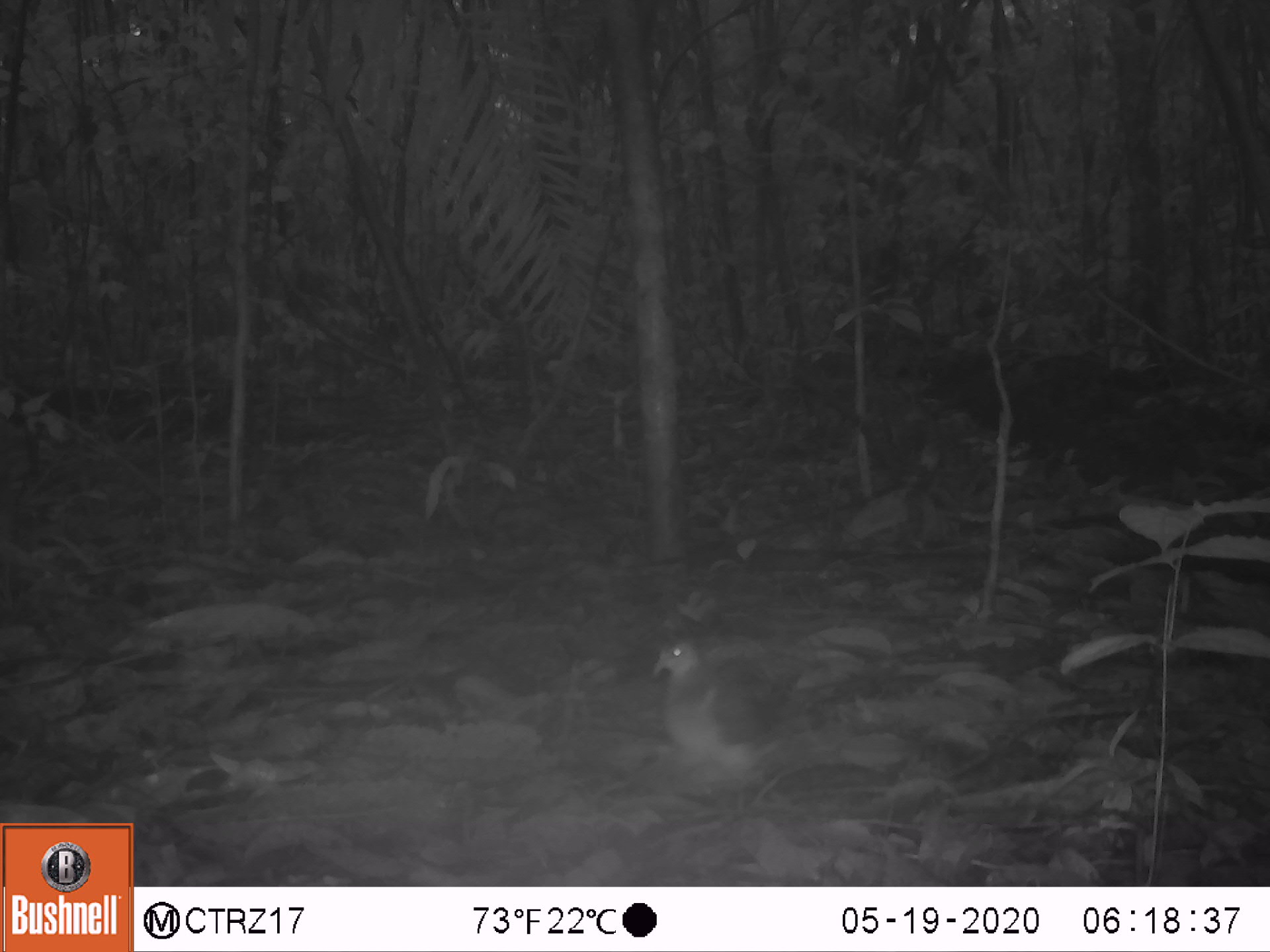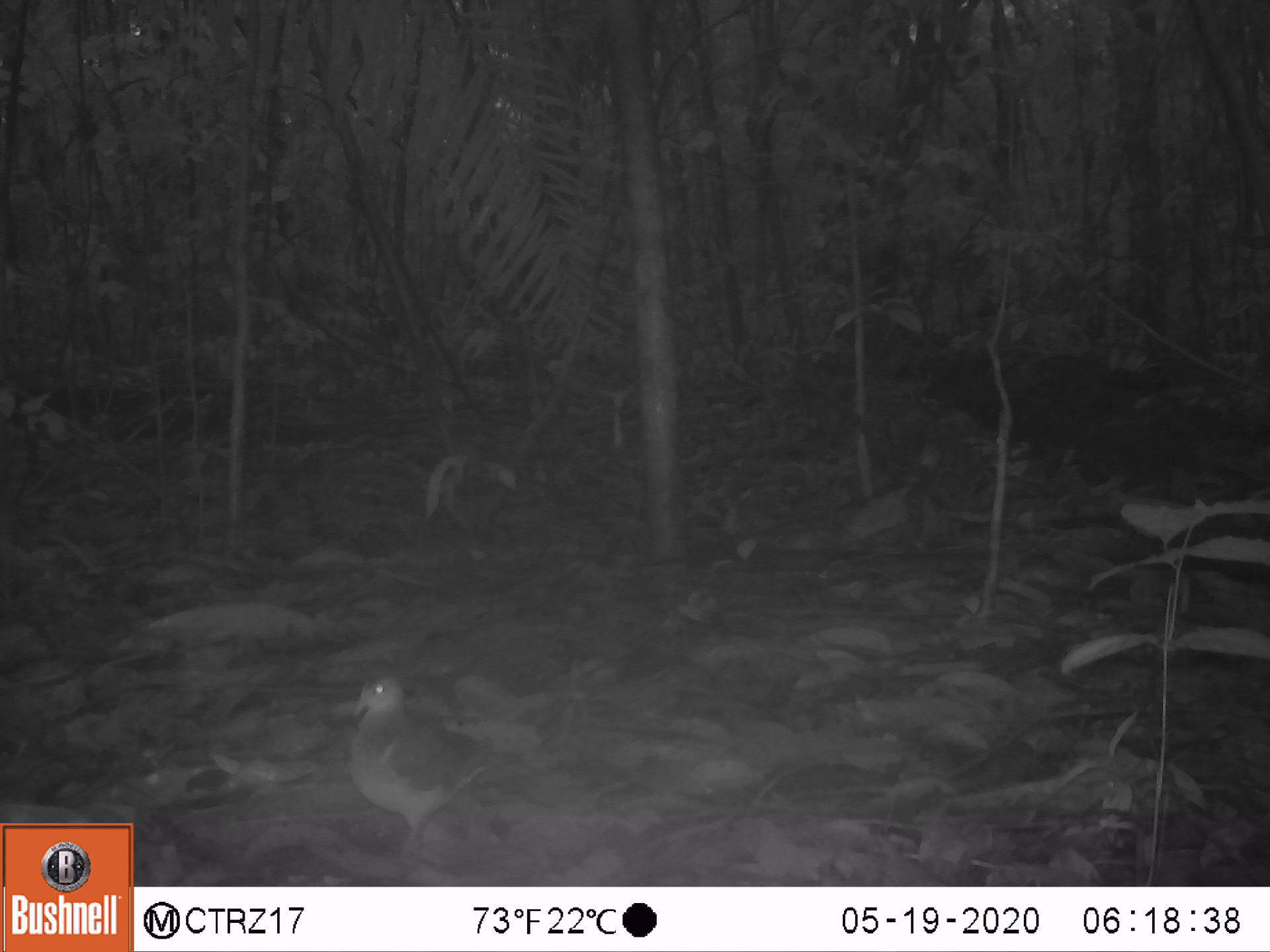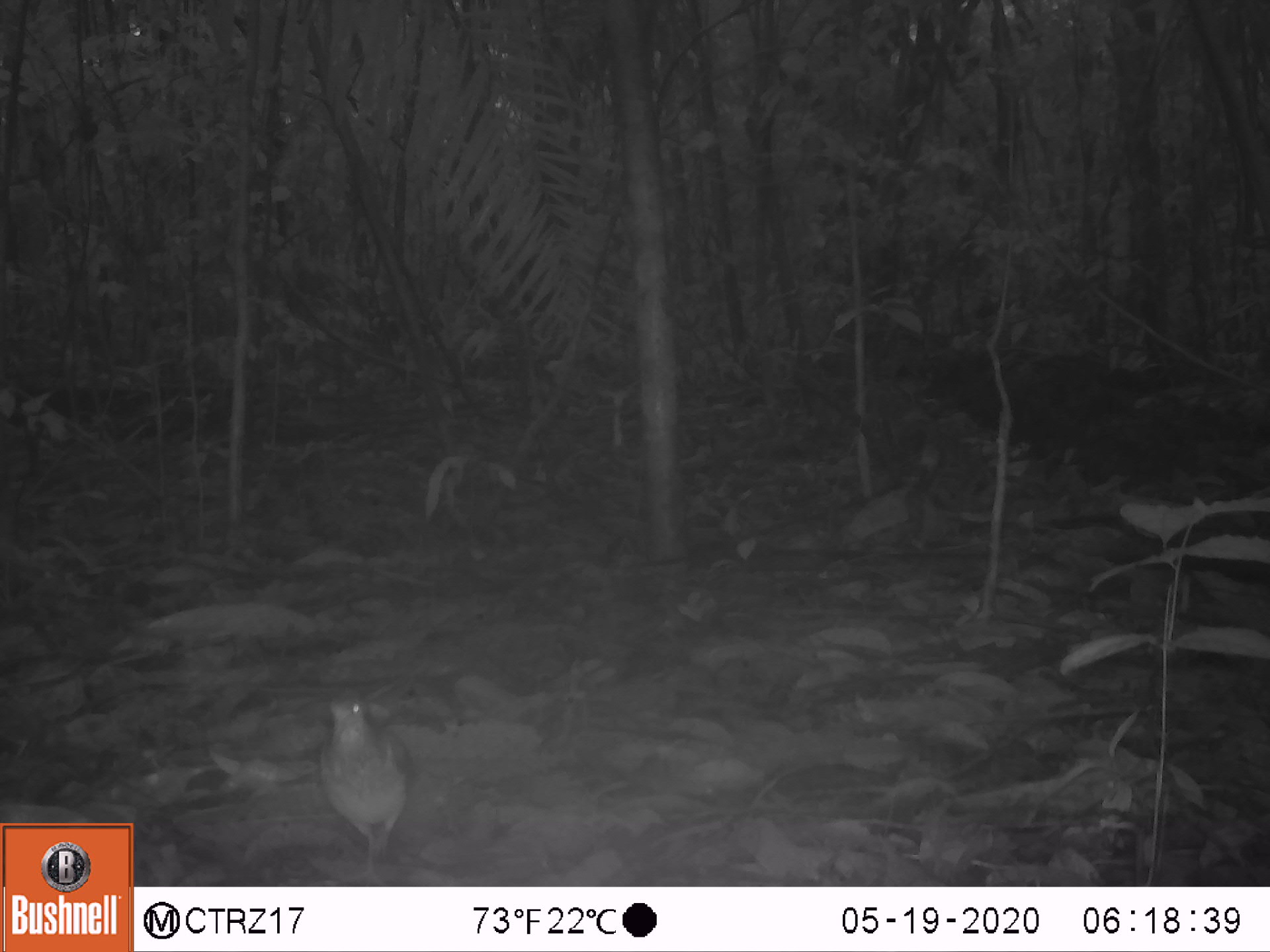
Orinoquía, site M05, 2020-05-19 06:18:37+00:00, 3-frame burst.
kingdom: Animalia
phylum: Chordata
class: Aves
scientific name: Aves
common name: bird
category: unknown bird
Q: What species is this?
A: Unknown bird (bird) (Aves).